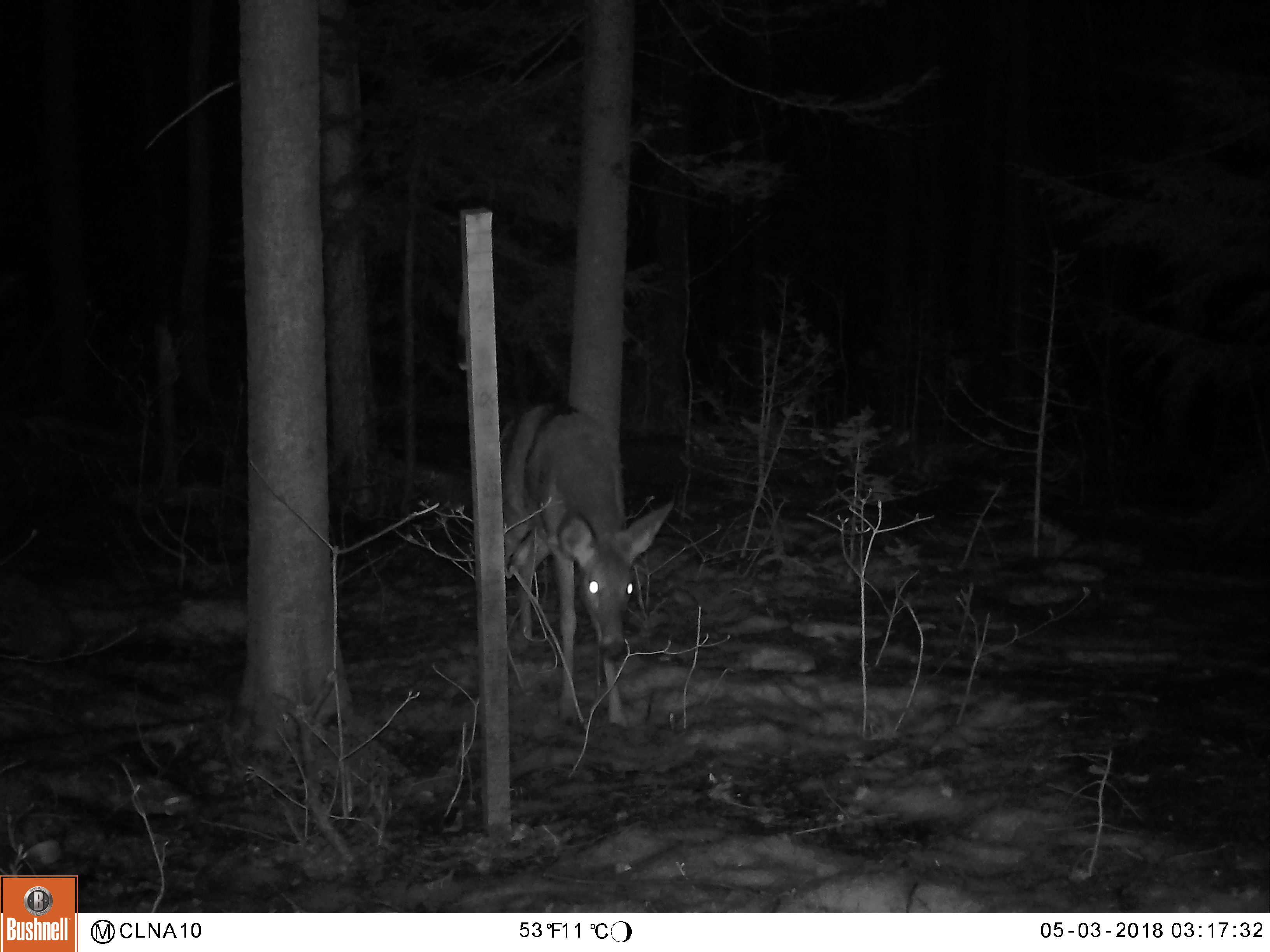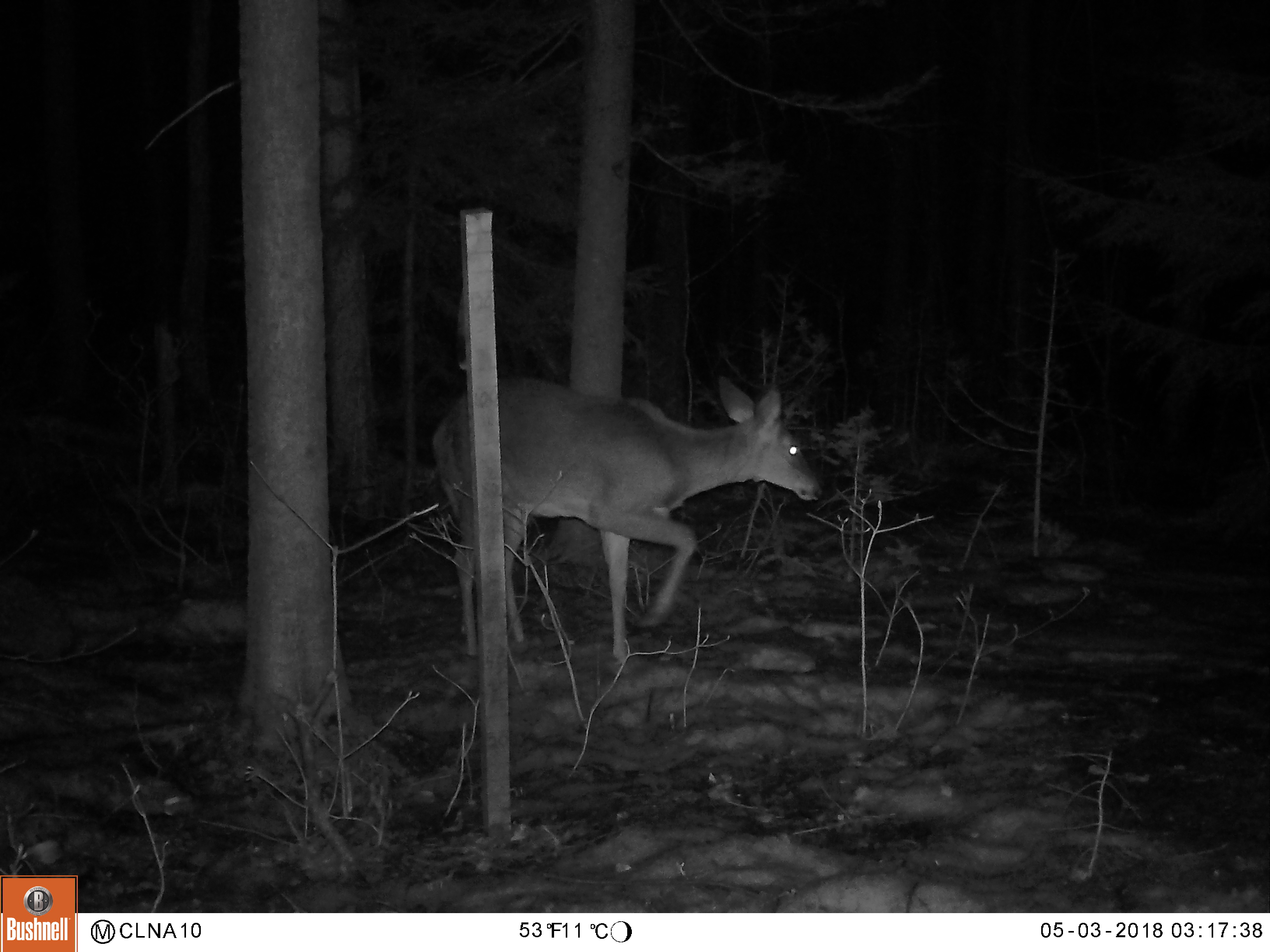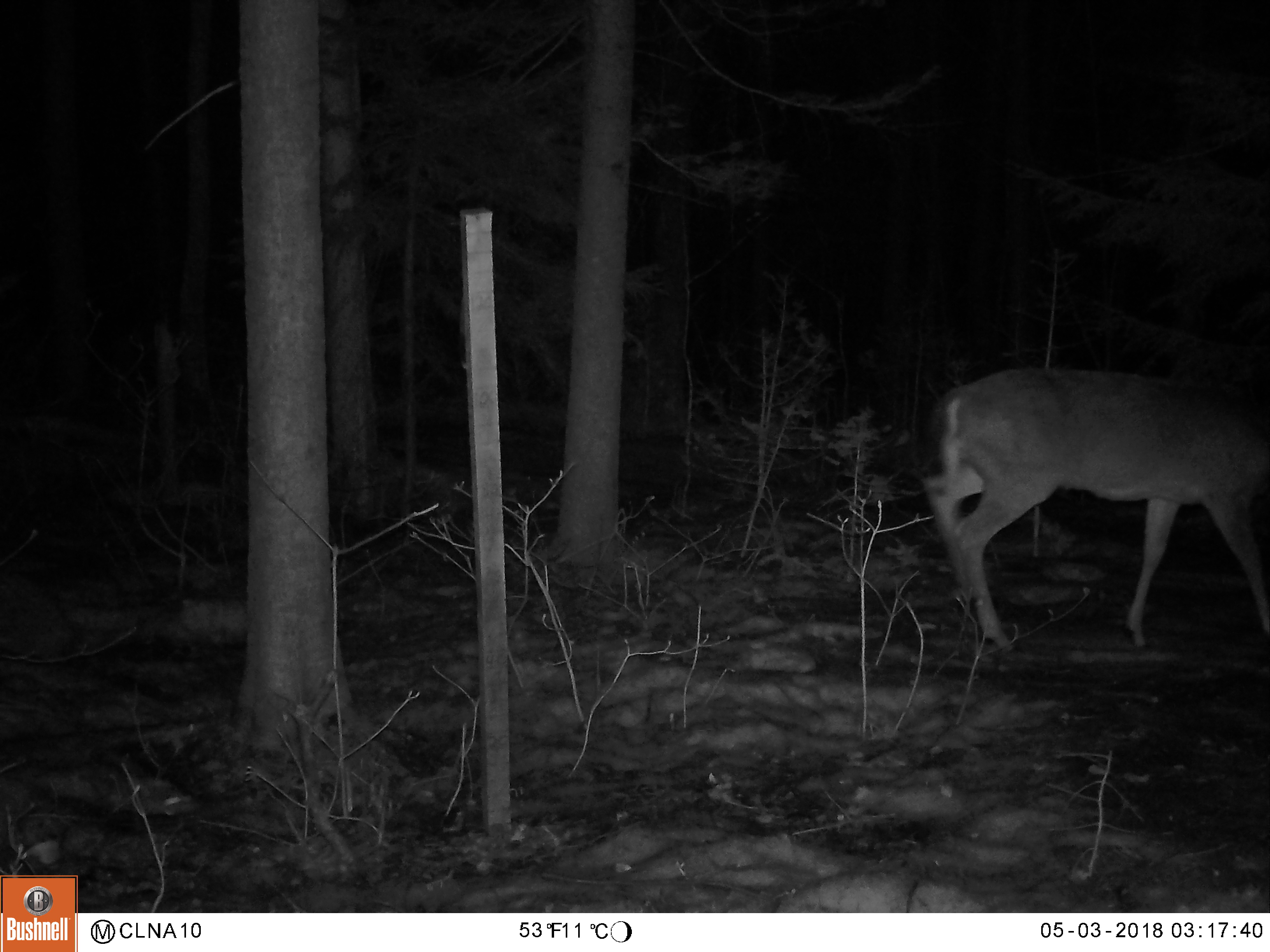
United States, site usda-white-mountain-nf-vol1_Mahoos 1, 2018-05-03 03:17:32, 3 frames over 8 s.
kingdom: Animalia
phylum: Chordata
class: Mammalia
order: Artiodactyla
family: Cervidae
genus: Odocoileus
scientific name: Odocoileus virginianus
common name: white-tailed deer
White-tailed deer (Odocoileus virginianus).